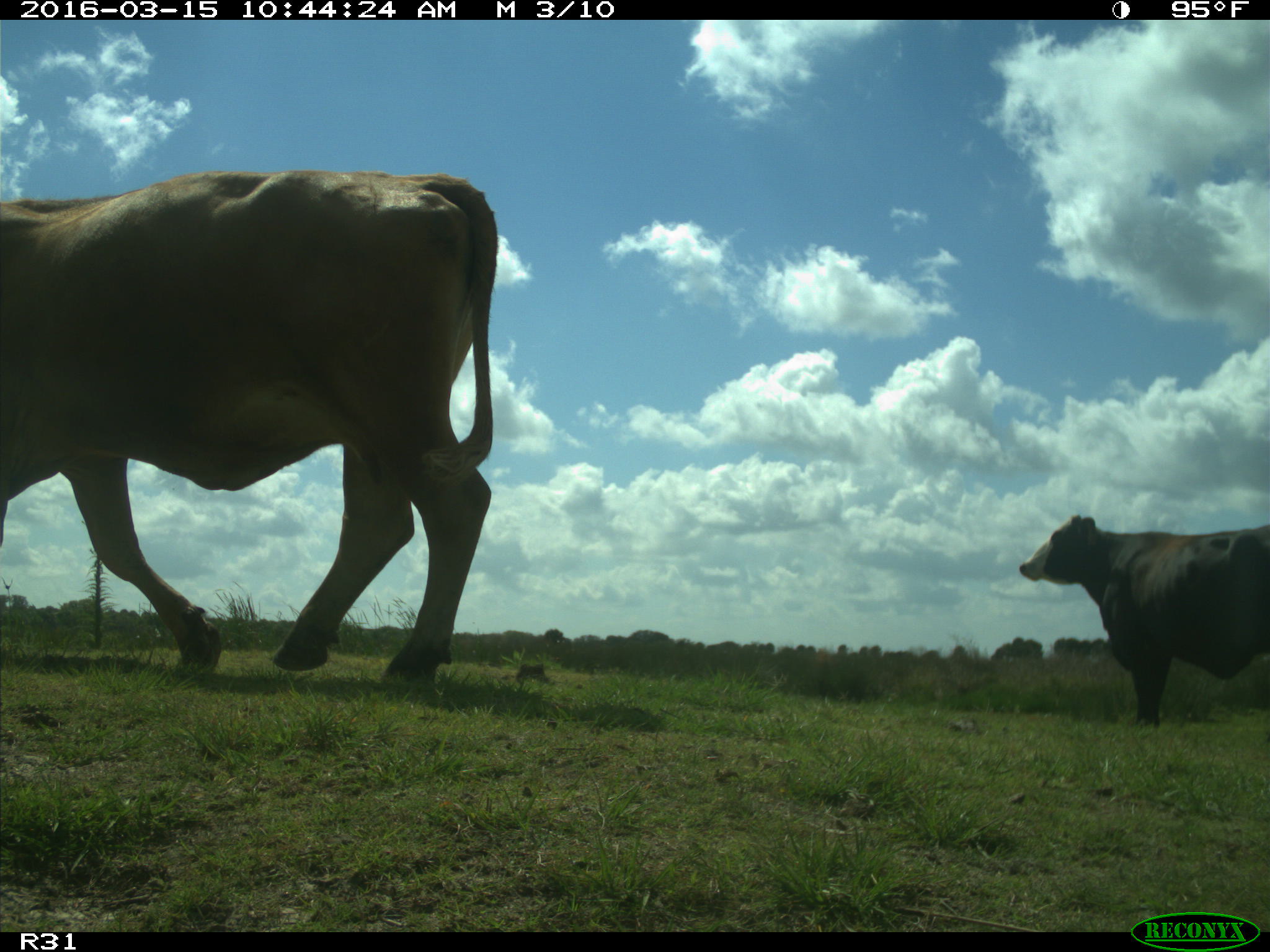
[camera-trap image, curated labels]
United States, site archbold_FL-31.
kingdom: Animalia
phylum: Chordata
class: Mammalia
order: Artiodactyla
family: Bovidae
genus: Bos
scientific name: Bos taurus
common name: domestic cow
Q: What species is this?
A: Bos taurus (domestic cow).